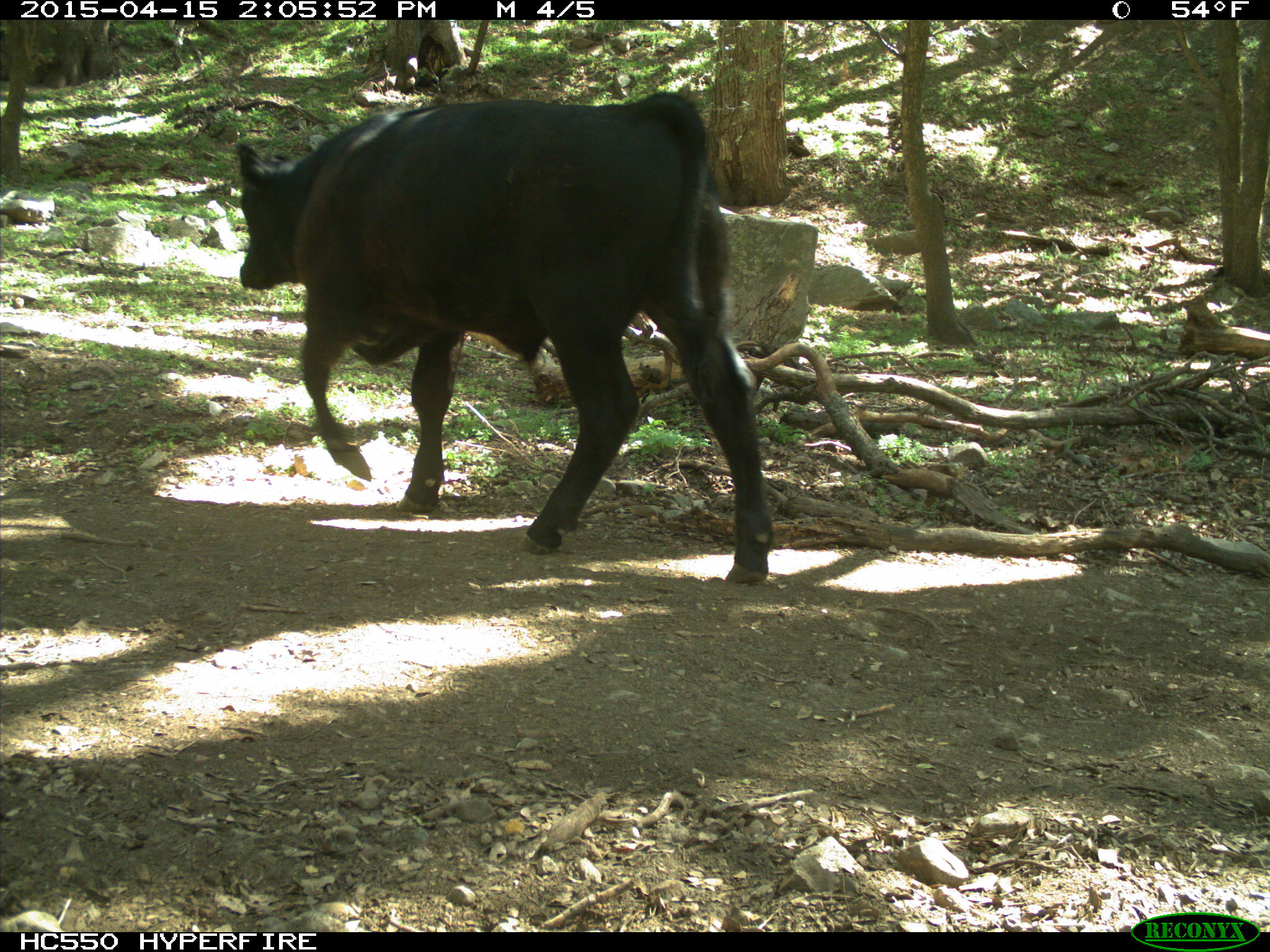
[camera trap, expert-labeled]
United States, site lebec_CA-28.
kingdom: Animalia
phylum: Chordata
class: Mammalia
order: Artiodactyla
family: Bovidae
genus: Bos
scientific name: Bos taurus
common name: domestic cow